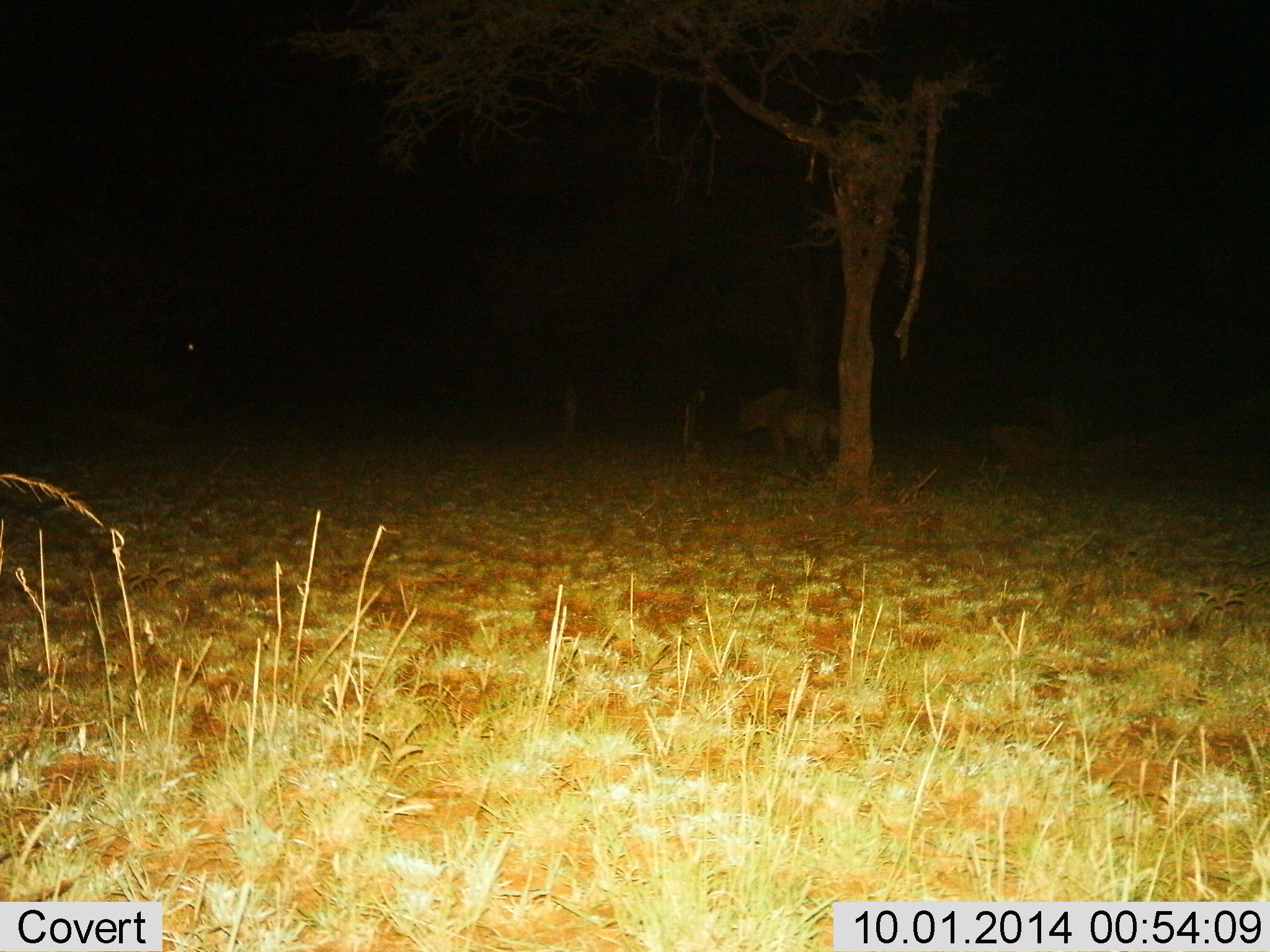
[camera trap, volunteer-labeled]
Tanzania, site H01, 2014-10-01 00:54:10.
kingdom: Animalia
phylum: Chordata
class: Mammalia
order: Carnivora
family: Hyaenidae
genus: Crocuta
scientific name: Crocuta crocuta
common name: spotted hyena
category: hyenaspotted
Hyenaspotted (spotted hyena) (Crocuta crocuta), count 1. Behavior (volunteer vote fractions): standing 60%, resting 0%, moving 40%, interacting 0%. Young present (vote fraction): 0%. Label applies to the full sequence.